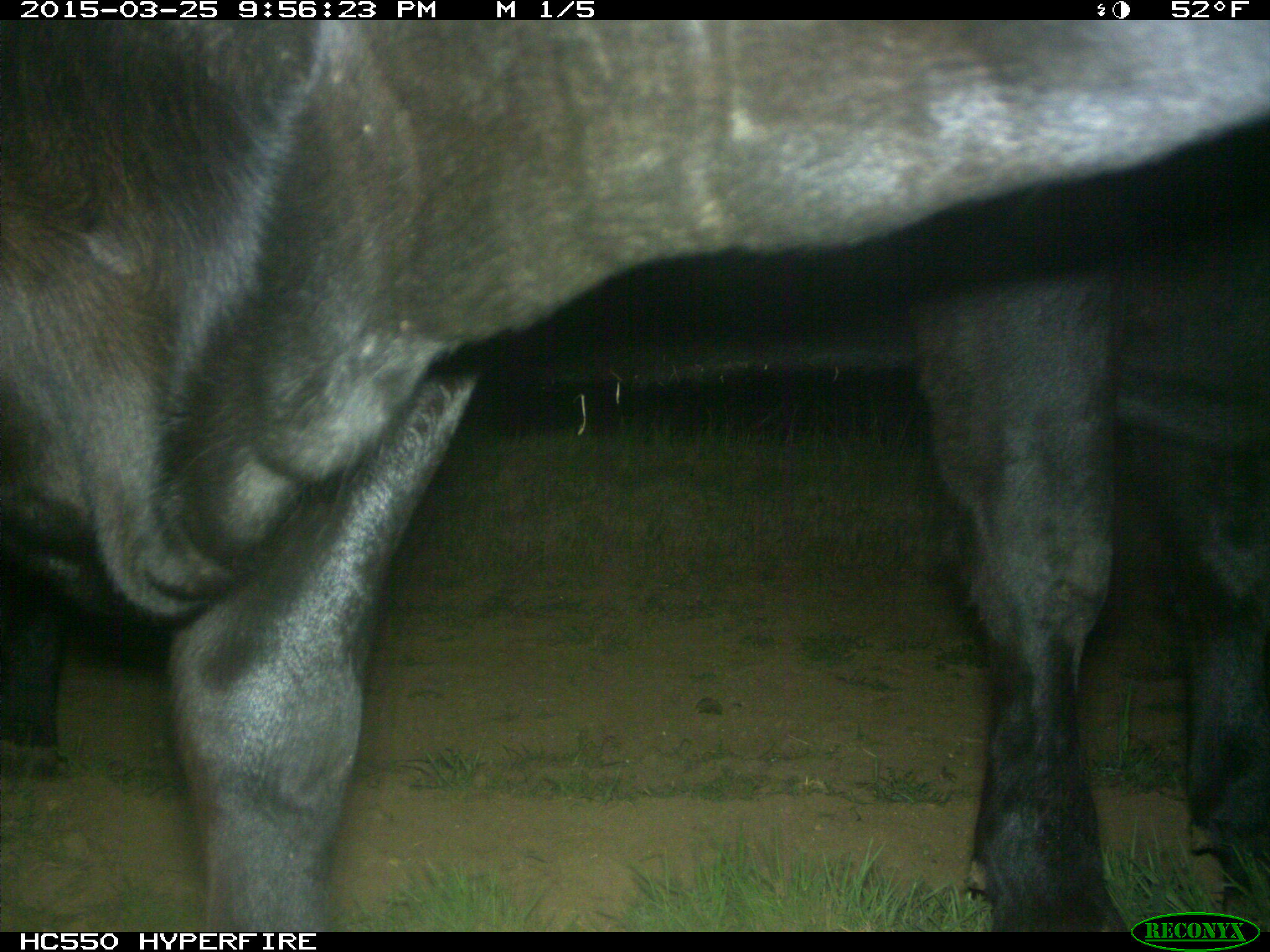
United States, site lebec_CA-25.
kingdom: Animalia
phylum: Chordata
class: Mammalia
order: Artiodactyla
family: Bovidae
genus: Bos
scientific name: Bos taurus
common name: domestic cow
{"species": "Bos taurus (domestic cow)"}